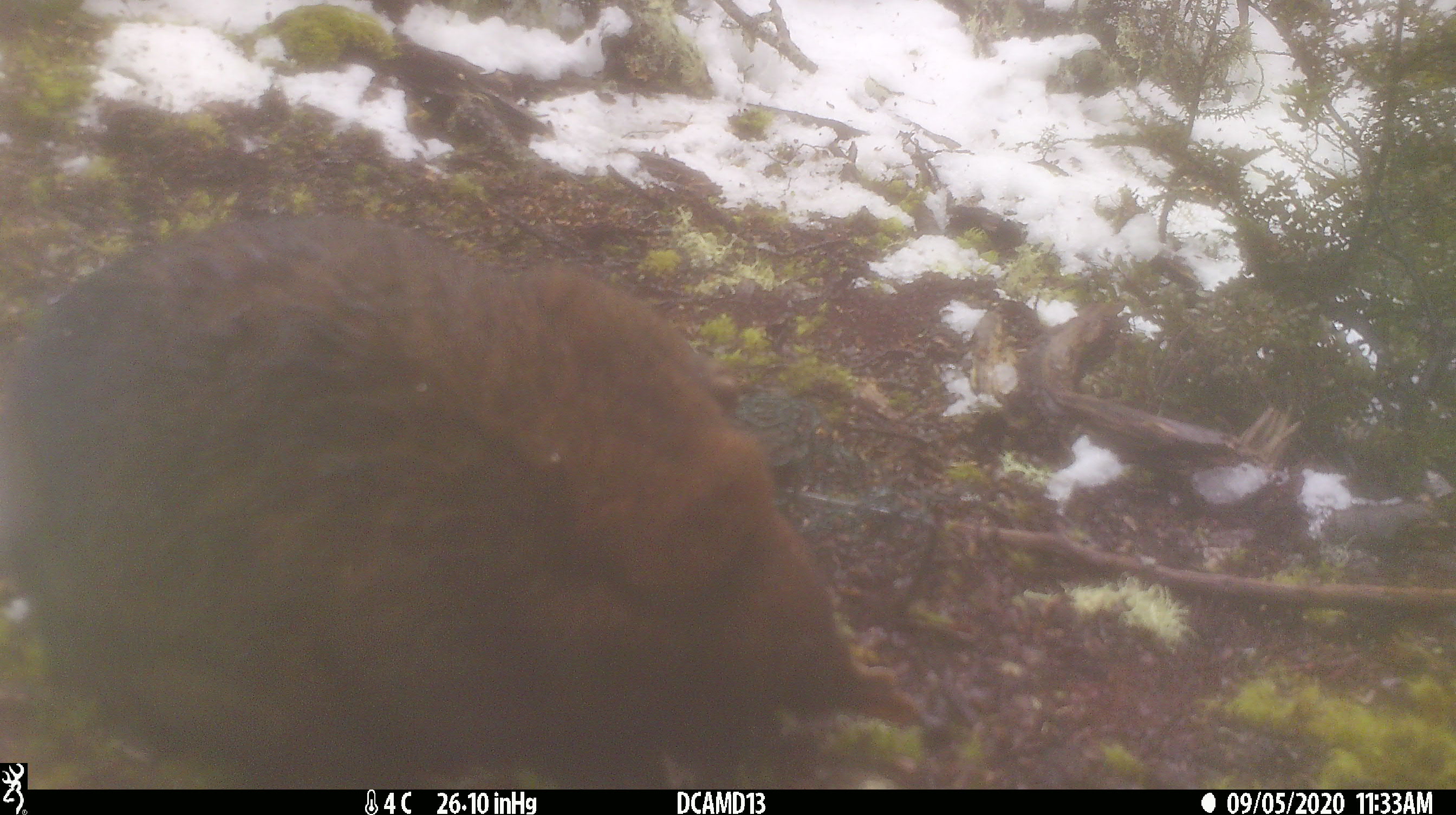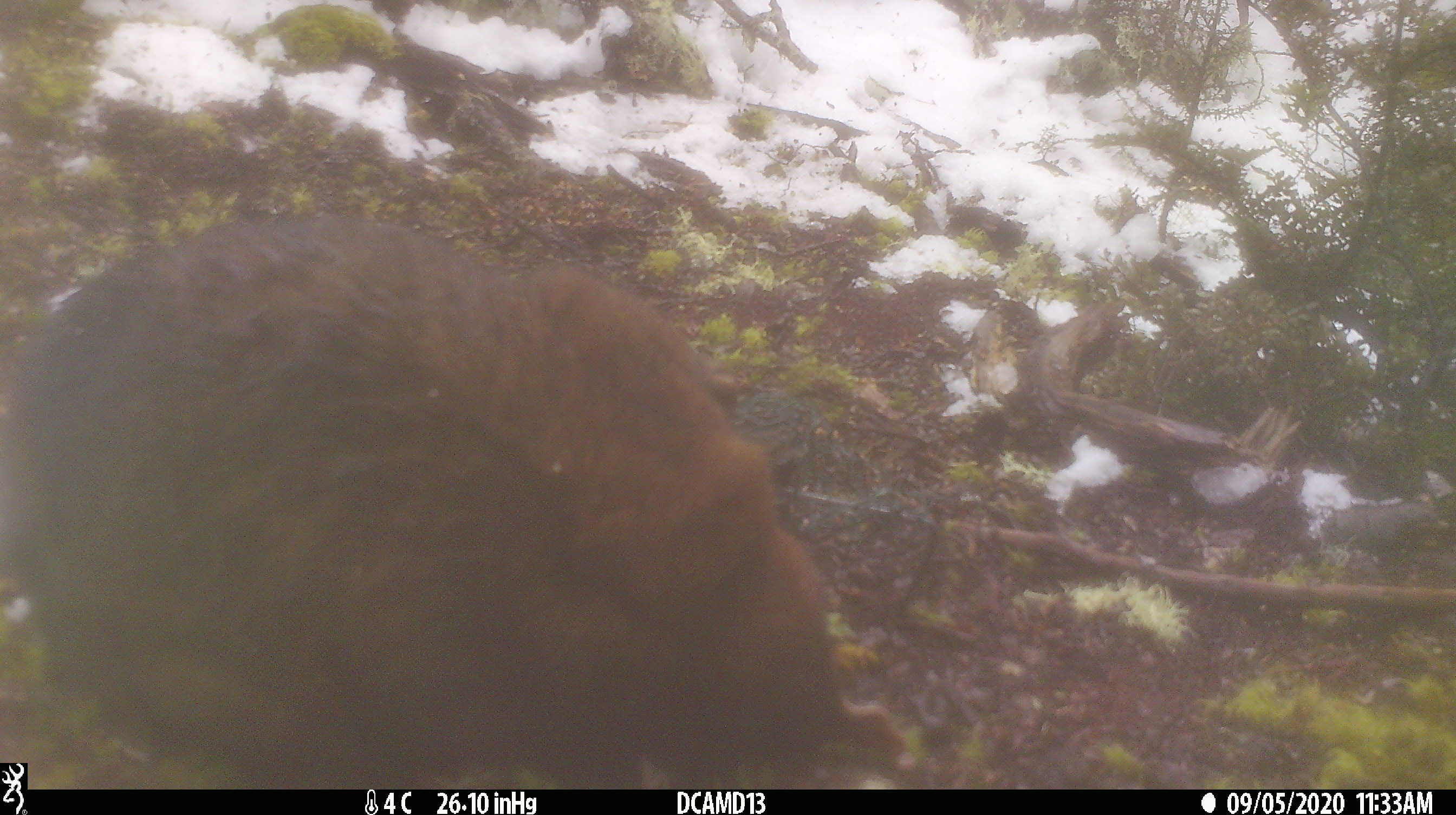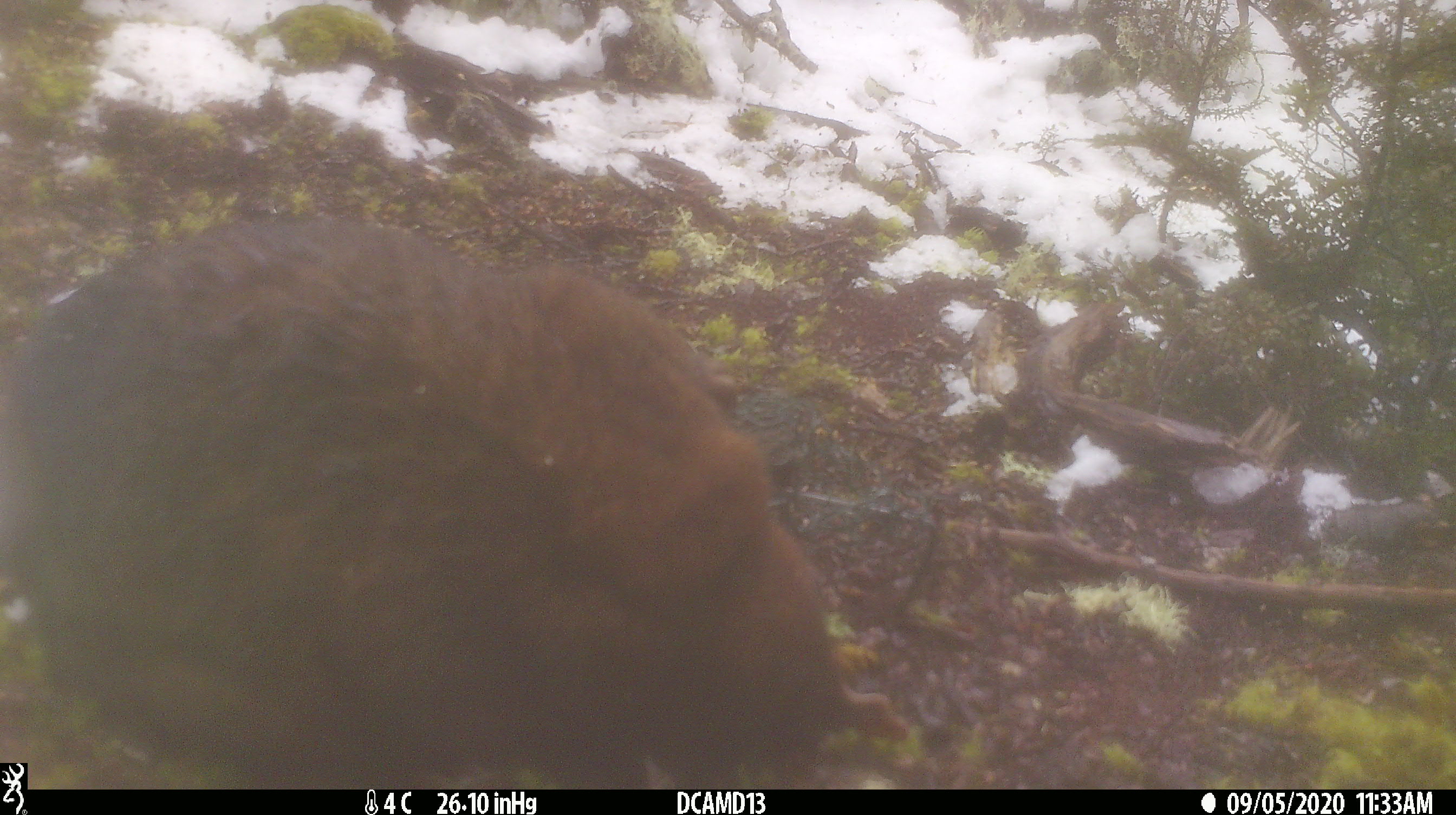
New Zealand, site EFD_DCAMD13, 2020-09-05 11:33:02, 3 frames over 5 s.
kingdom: Animalia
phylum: Chordata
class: Mammalia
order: Diprotodontia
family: Phalangeridae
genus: Trichosurus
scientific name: Trichosurus vulpecula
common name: common brushtail possum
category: possum